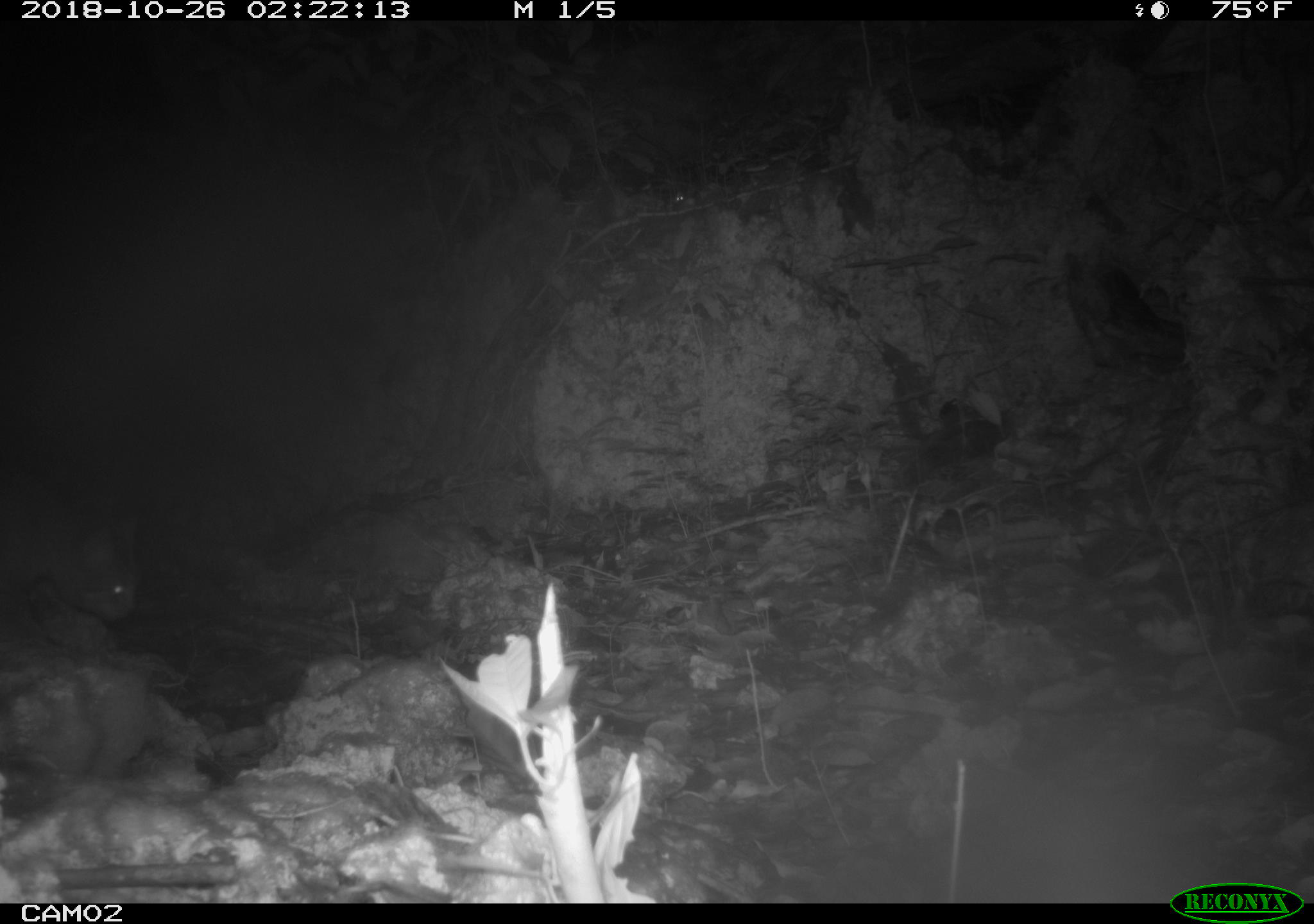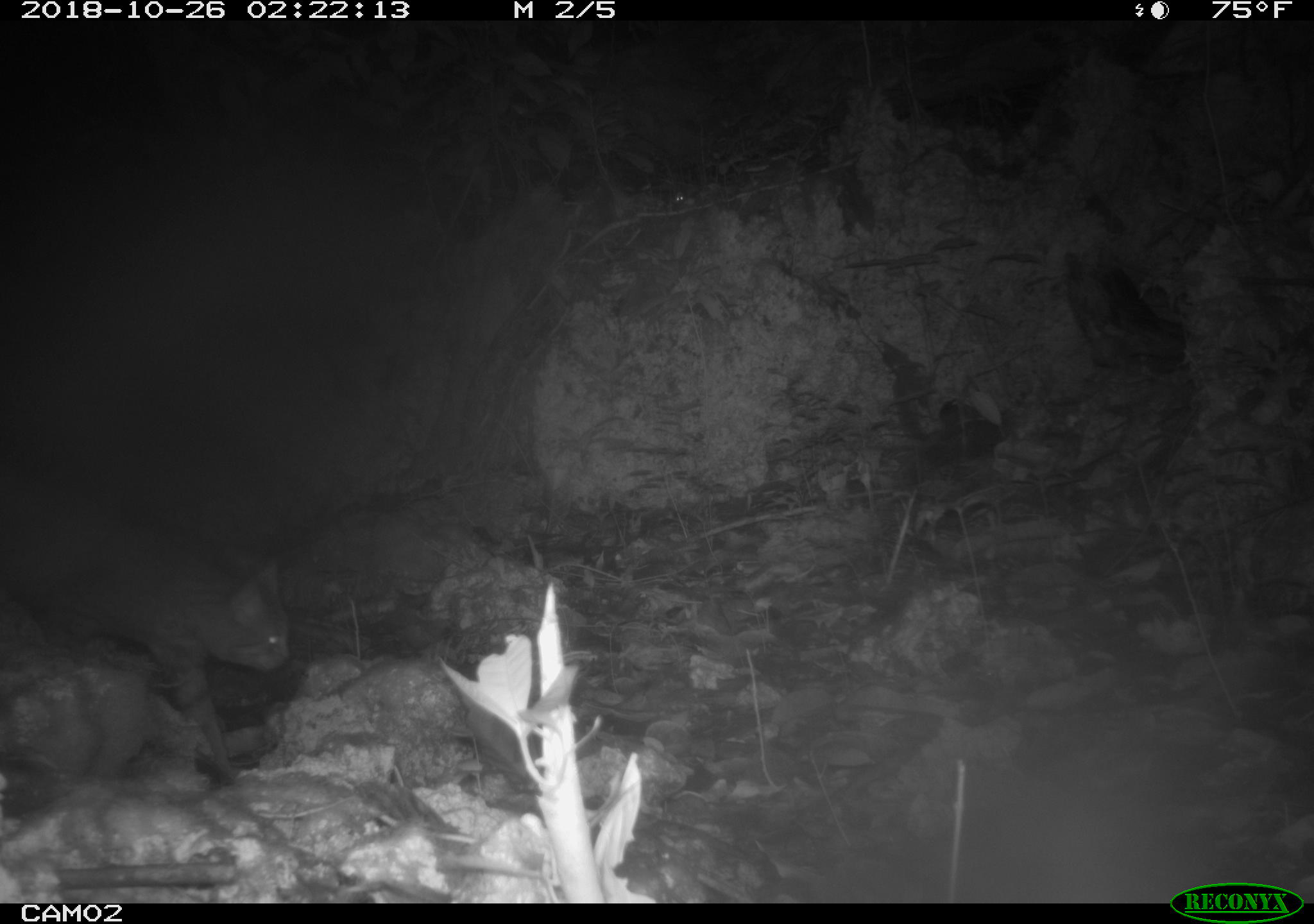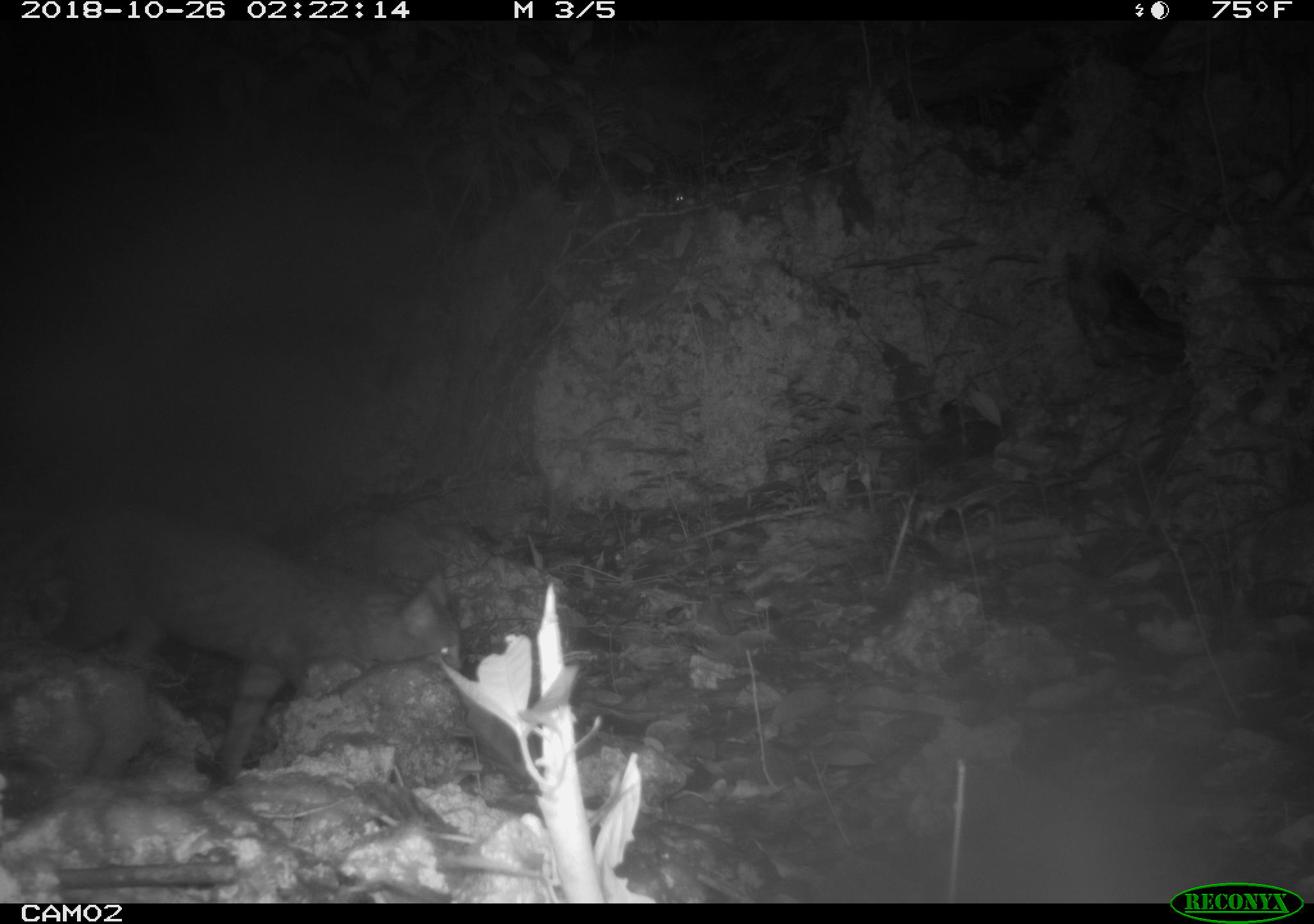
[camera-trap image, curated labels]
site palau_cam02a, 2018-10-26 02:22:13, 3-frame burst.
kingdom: Animalia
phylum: Chordata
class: Mammalia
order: Carnivora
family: Felidae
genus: Felis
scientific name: Felis catus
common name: cat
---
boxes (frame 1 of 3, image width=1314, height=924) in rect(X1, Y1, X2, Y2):
cat: rect(0, 473, 139, 660)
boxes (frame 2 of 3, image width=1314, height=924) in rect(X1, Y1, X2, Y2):
cat: rect(0, 468, 294, 783)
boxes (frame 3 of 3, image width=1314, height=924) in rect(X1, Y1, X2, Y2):
cat: rect(14, 505, 463, 792)